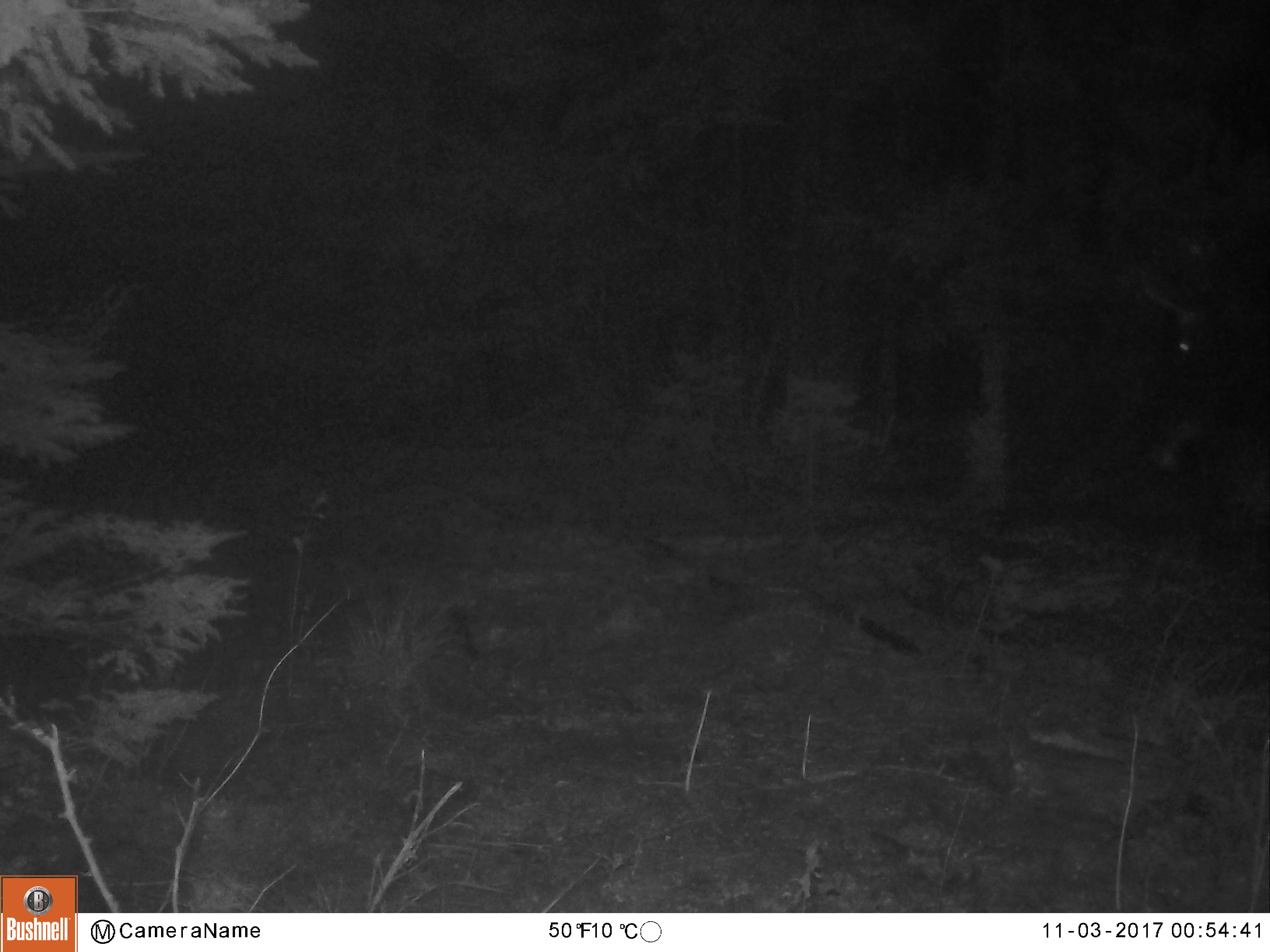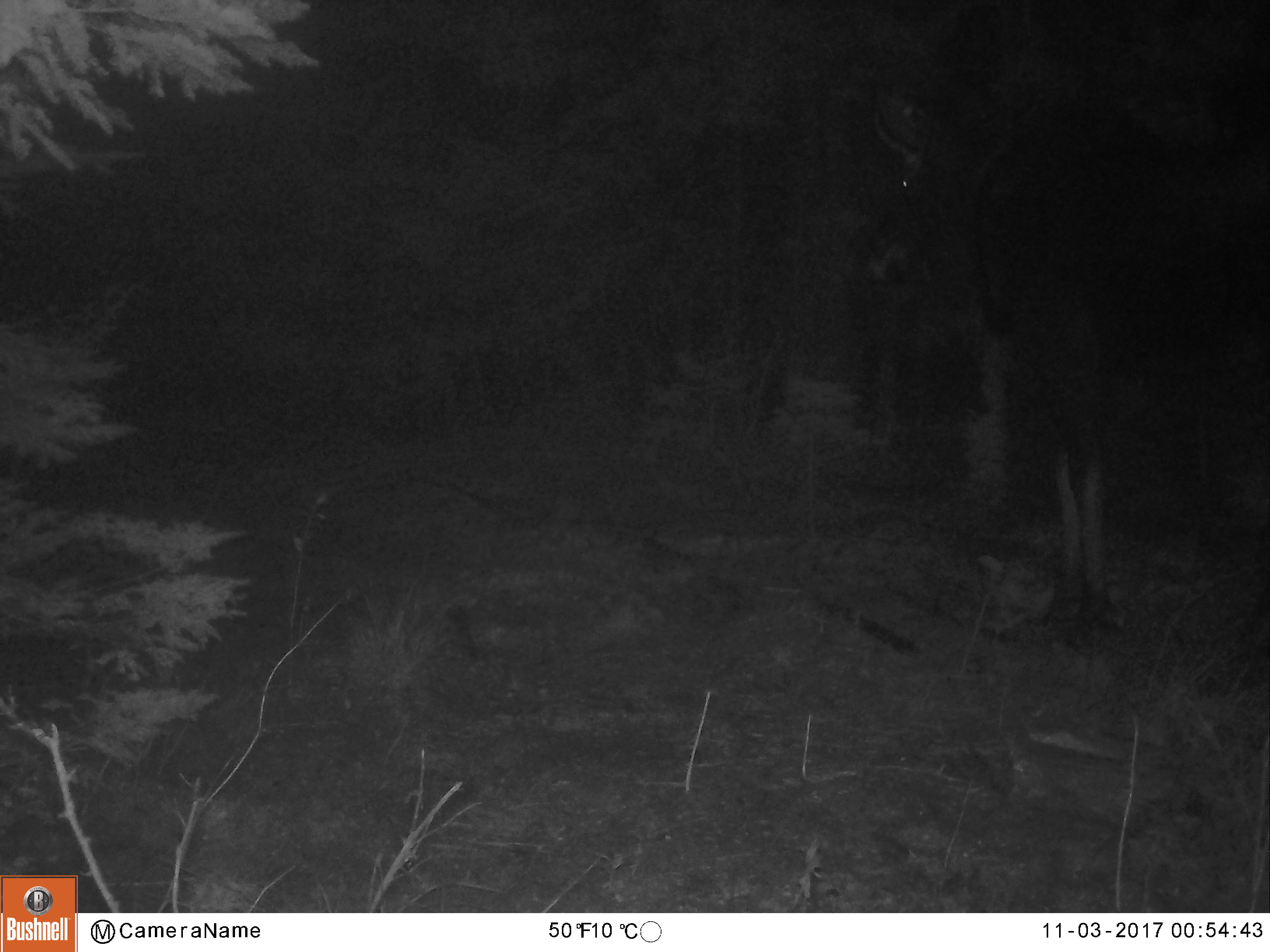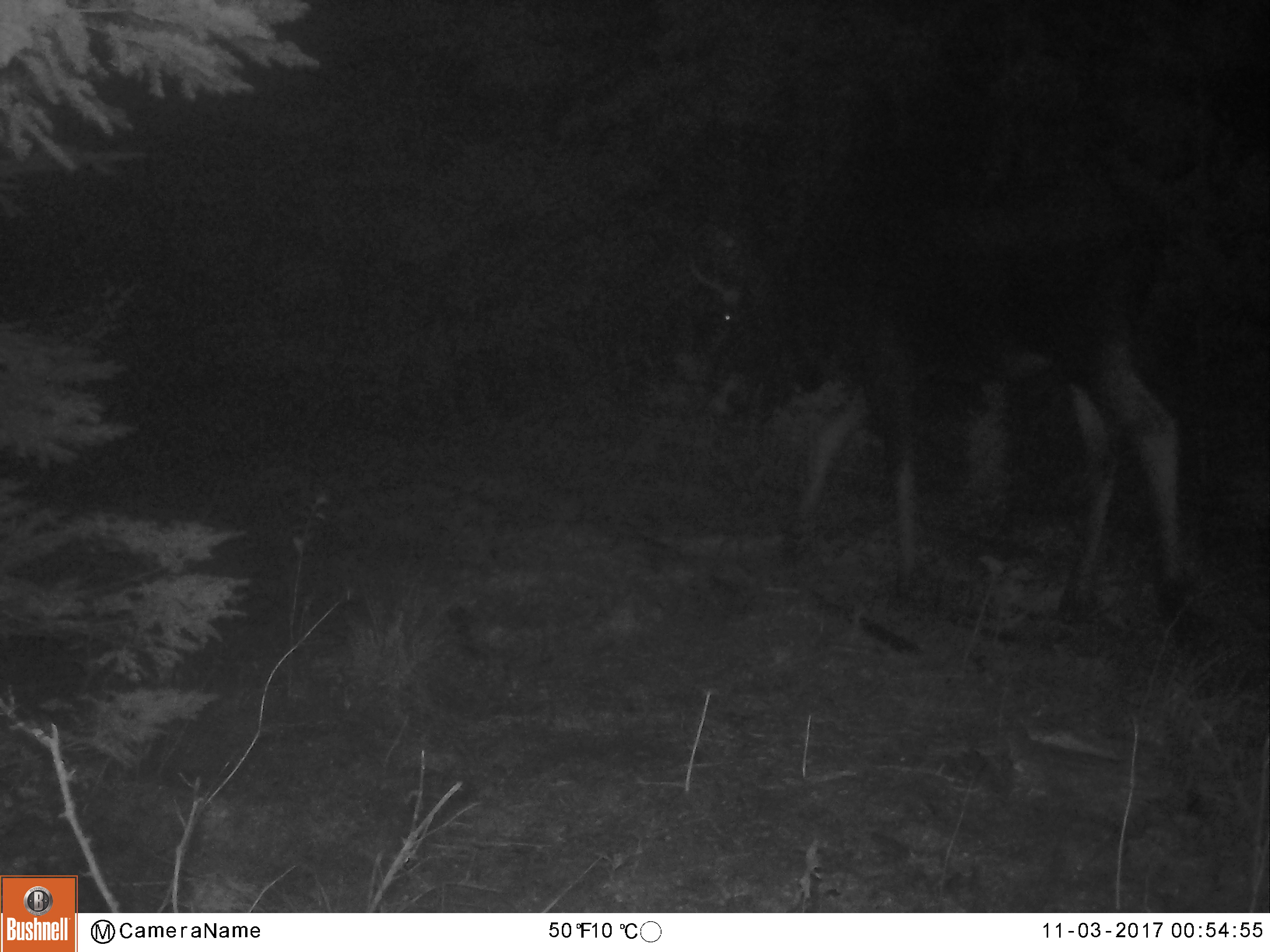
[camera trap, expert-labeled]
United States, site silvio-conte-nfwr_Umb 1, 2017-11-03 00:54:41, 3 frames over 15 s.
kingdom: Animalia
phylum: Chordata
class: Mammalia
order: Artiodactyla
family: Cervidae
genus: Alces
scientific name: Alces alces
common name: moose